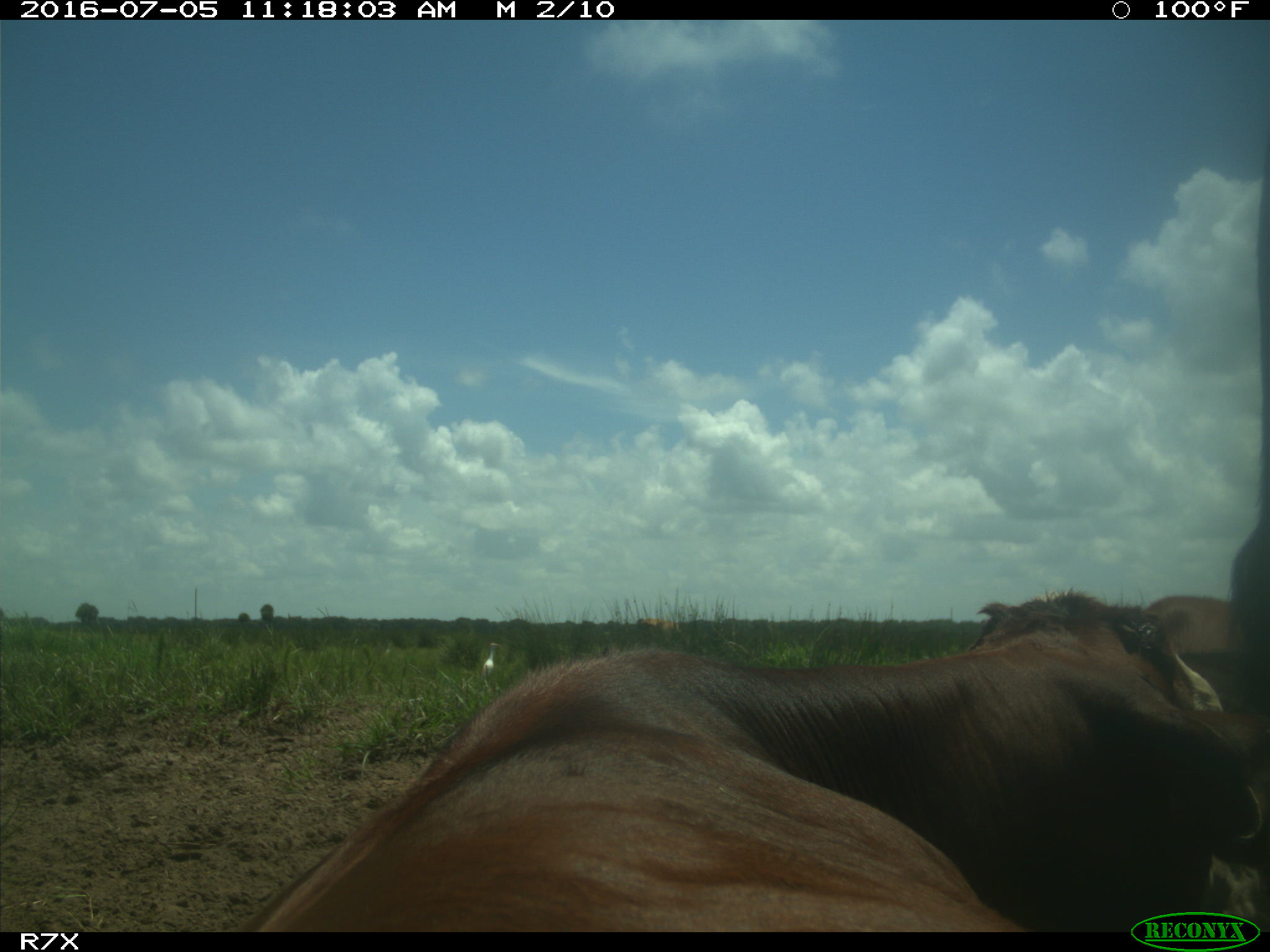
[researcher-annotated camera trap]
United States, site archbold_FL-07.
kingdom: Animalia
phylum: Chordata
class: Mammalia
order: Artiodactyla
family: Bovidae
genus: Bos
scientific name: Bos taurus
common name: domestic cow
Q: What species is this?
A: Bos taurus (domestic cow).